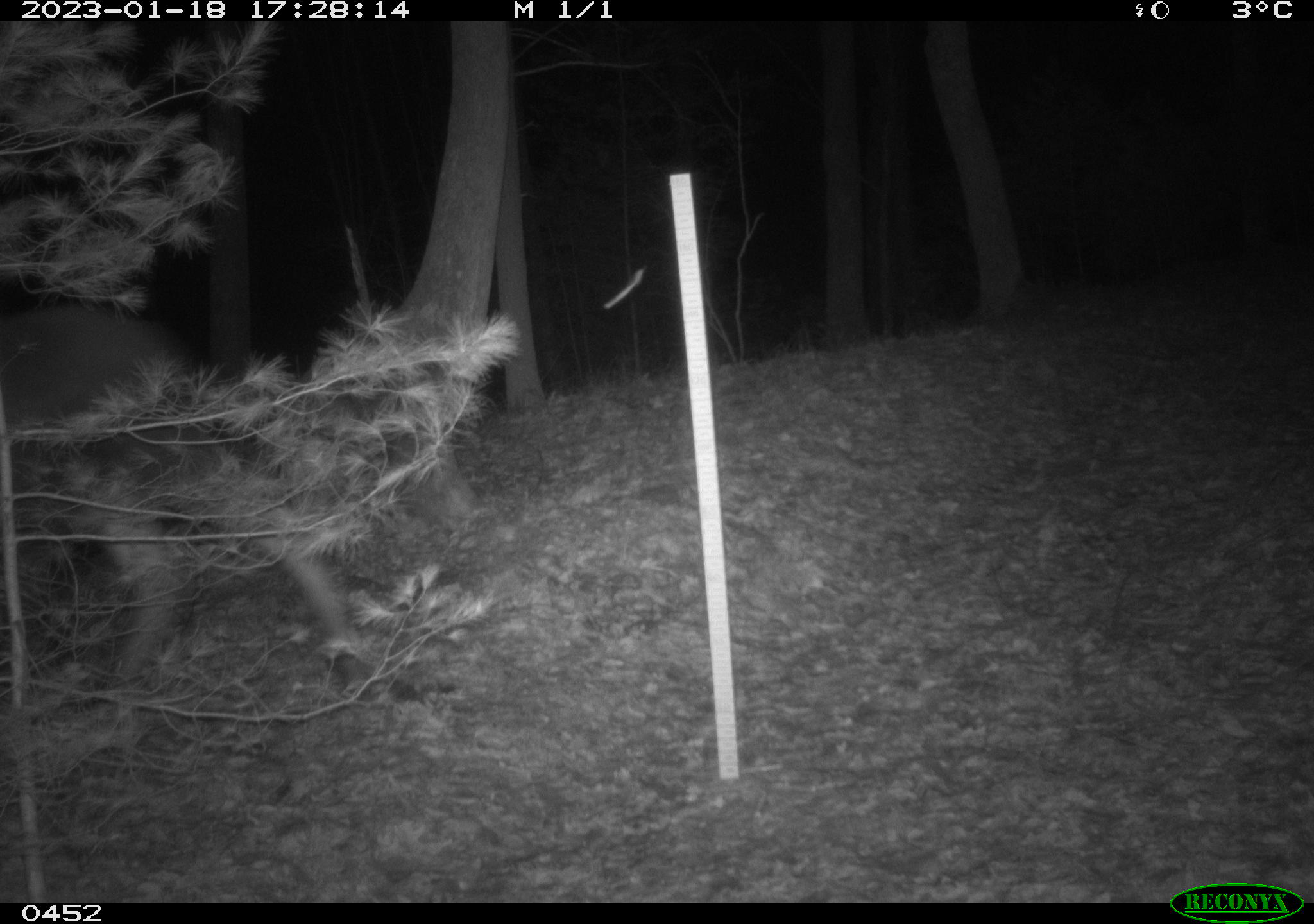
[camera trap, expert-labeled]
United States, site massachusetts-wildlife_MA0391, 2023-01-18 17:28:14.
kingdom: Animalia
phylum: Chordata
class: Mammalia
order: Artiodactyla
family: Cervidae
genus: Alces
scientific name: Alces alces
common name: moose